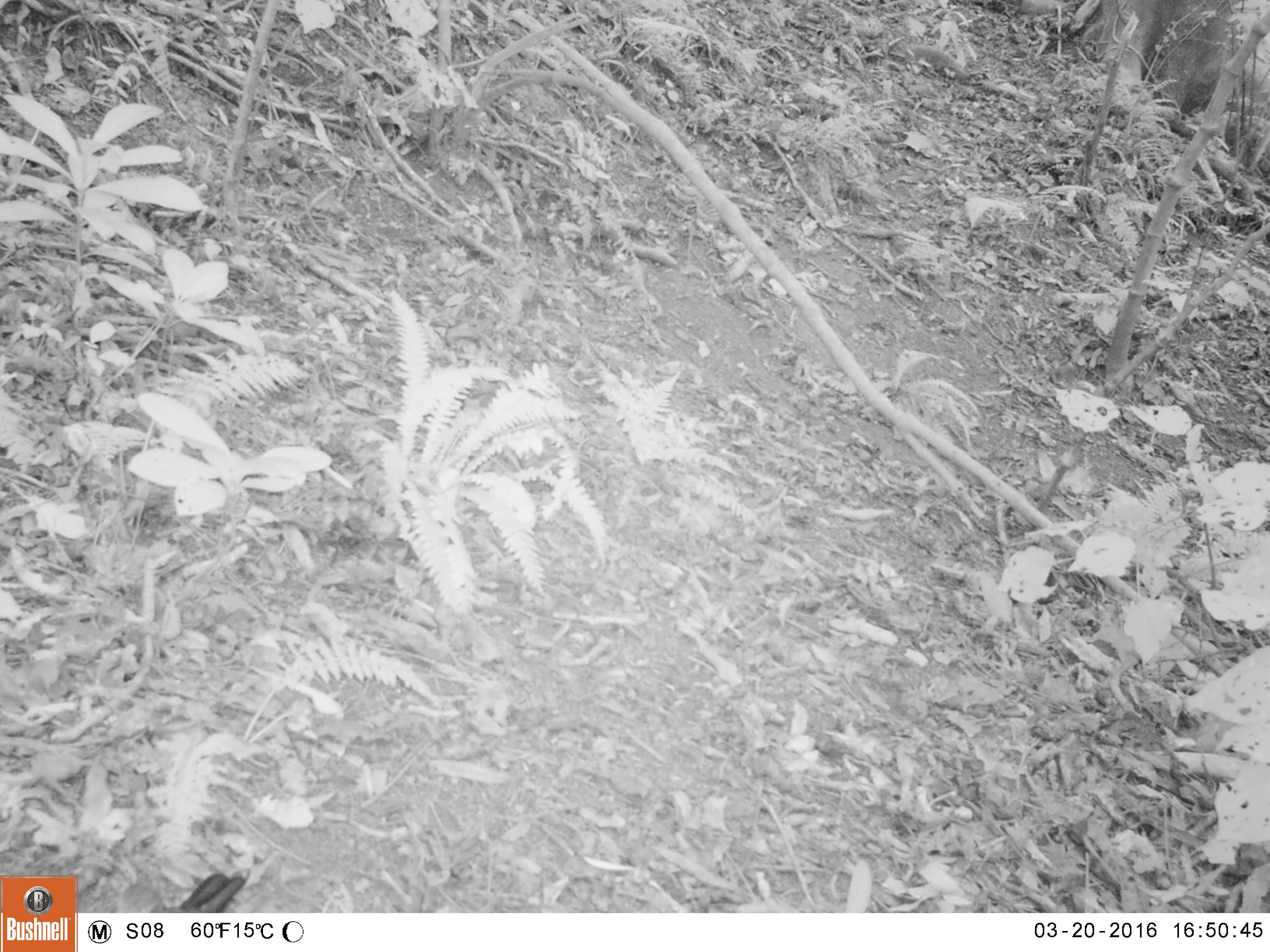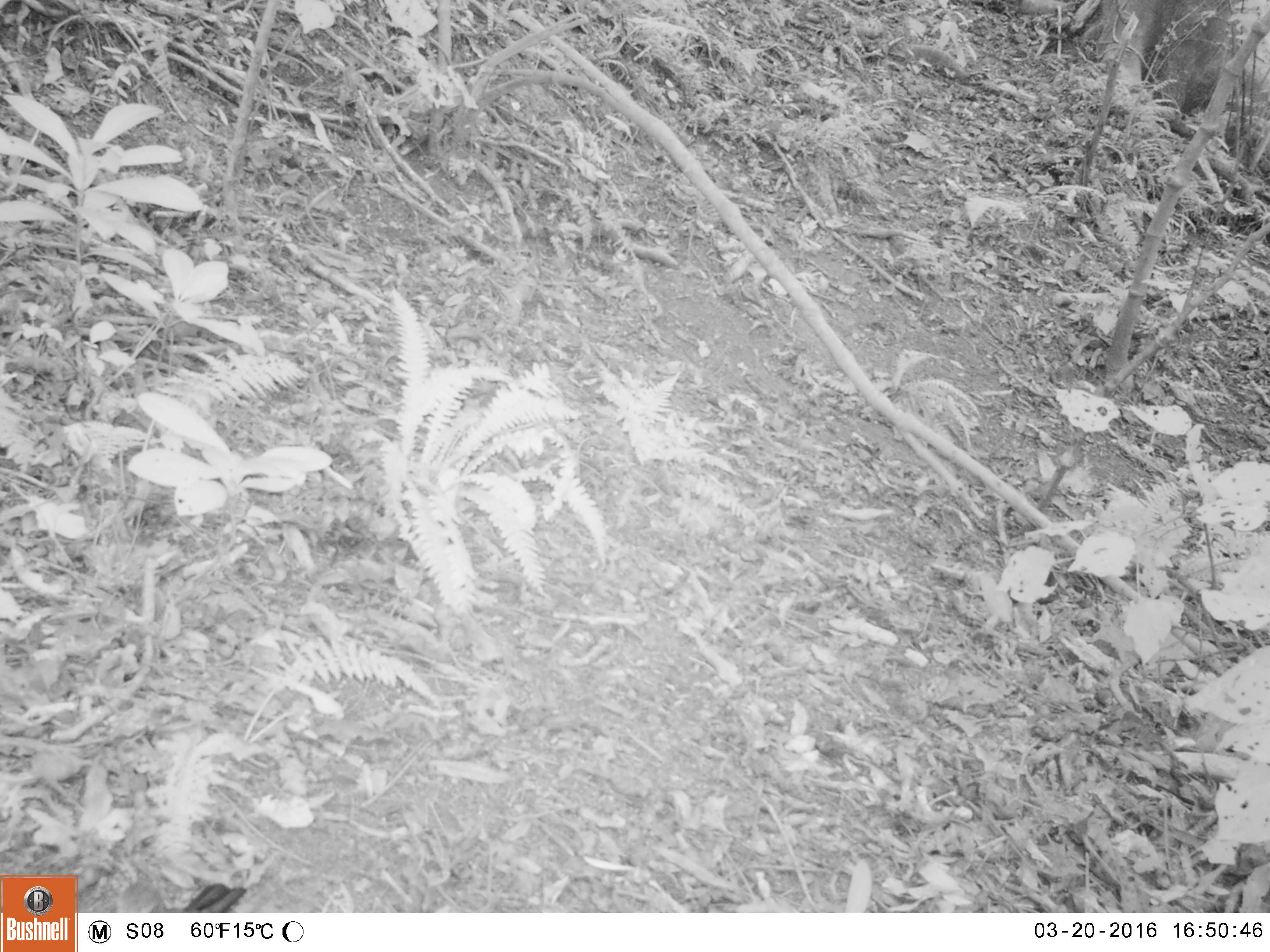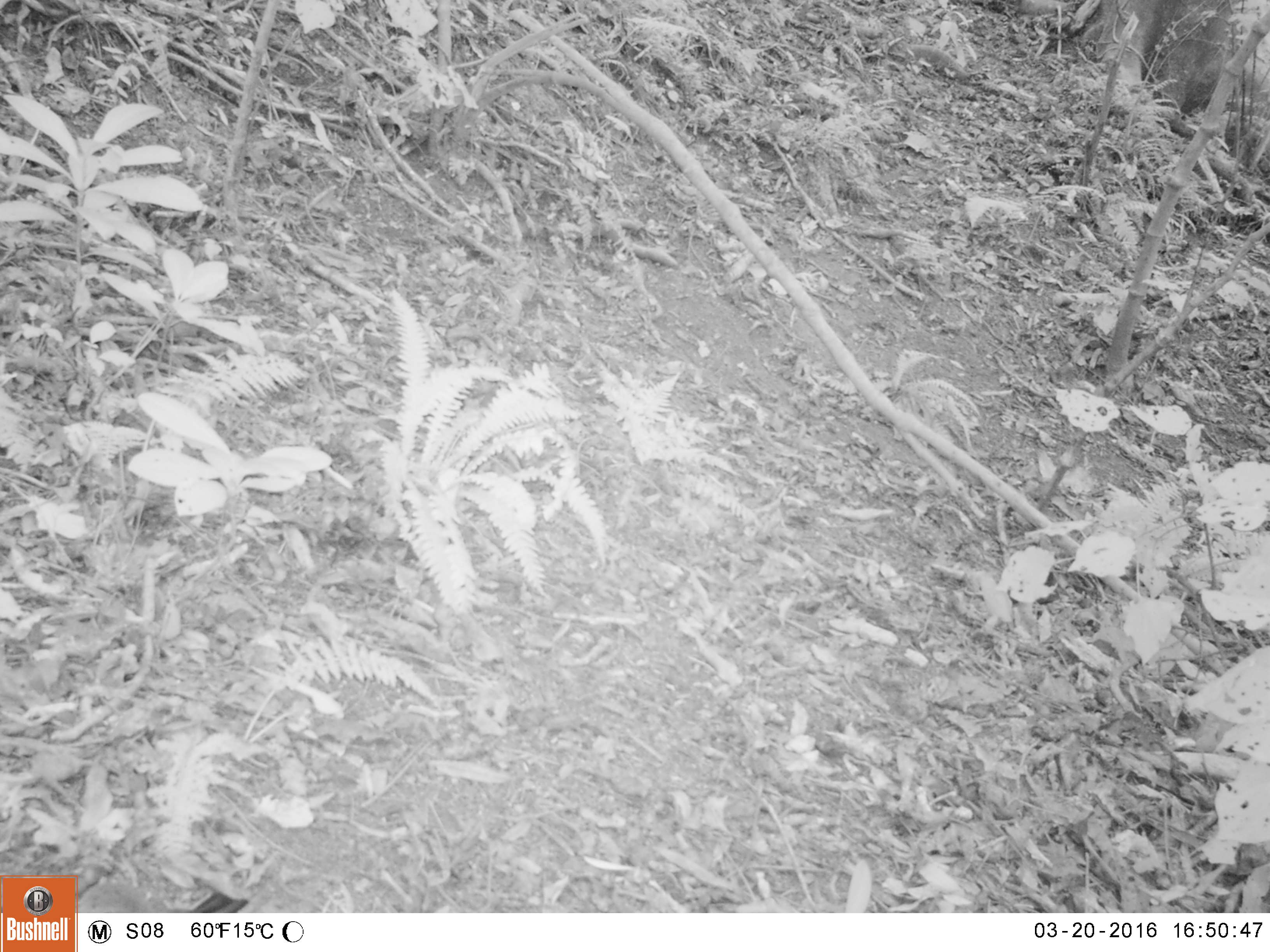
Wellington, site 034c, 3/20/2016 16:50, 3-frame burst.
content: unidentified animal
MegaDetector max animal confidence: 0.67